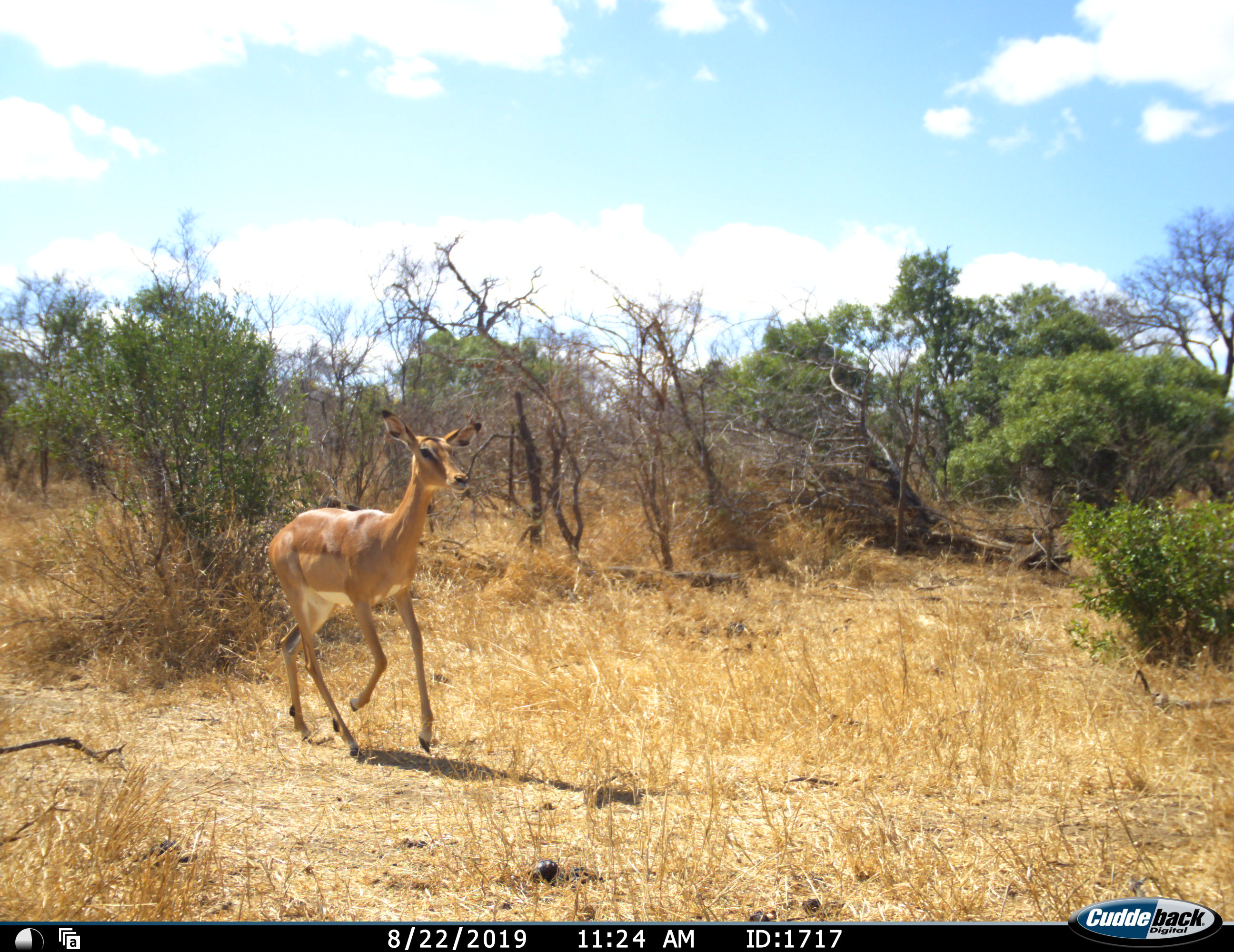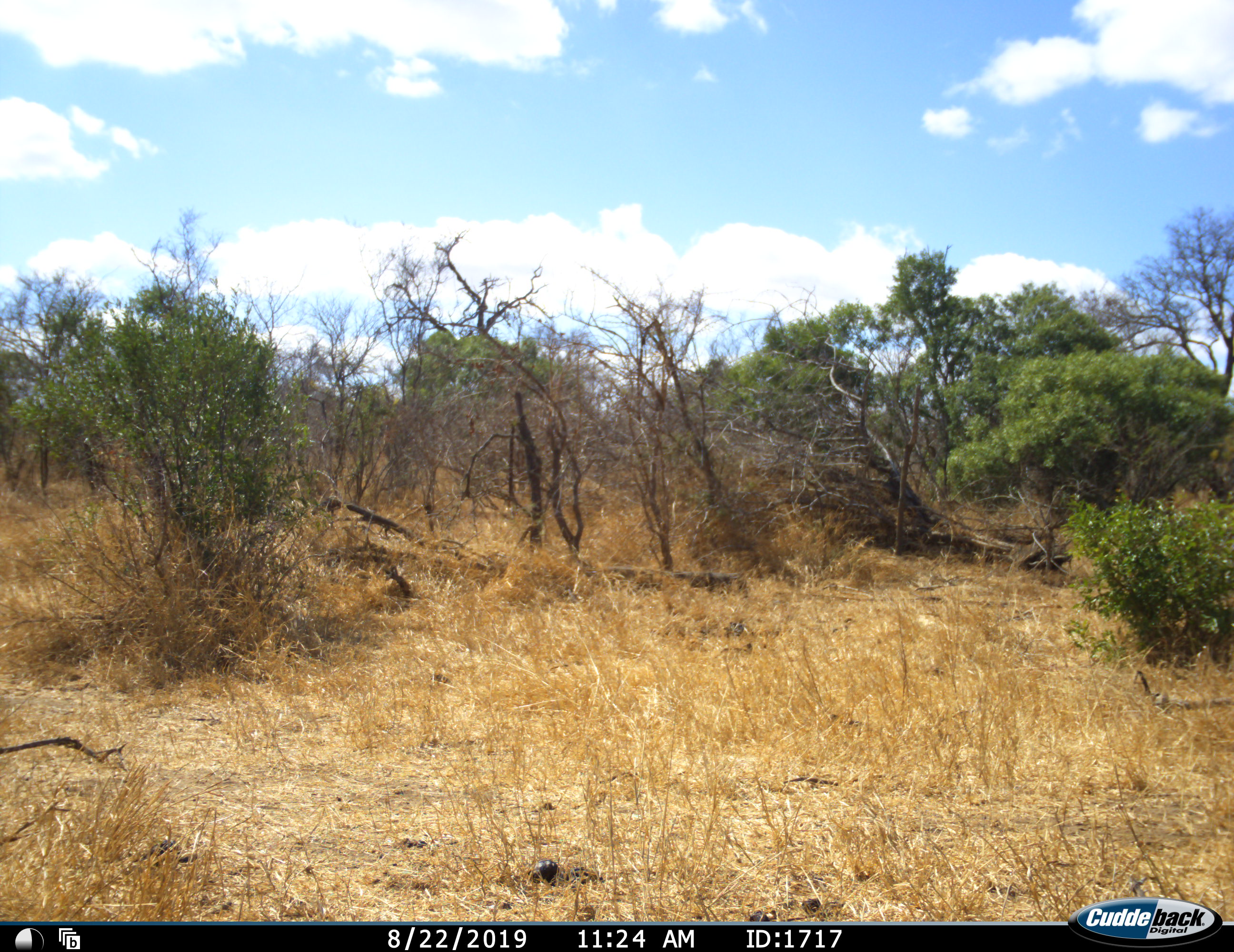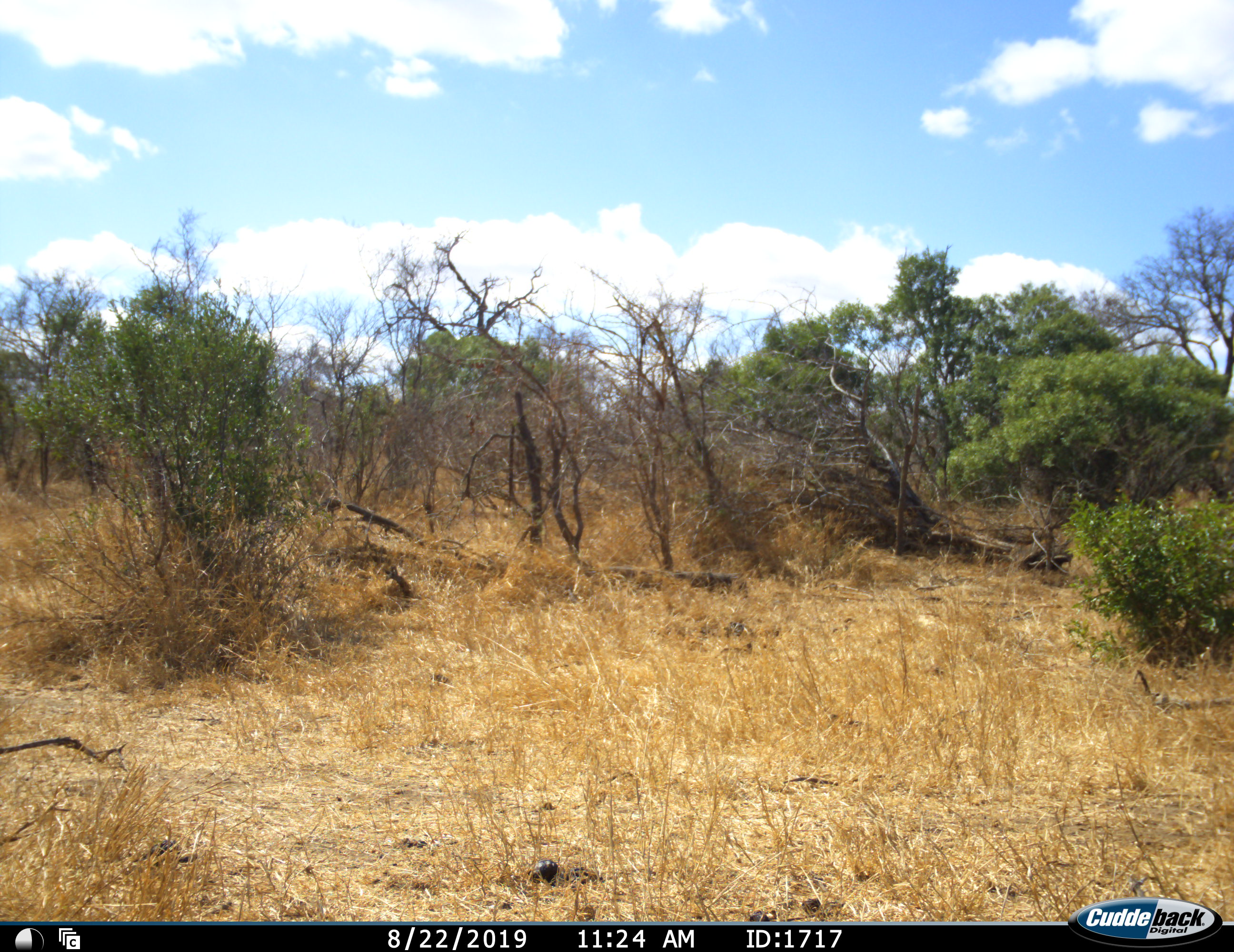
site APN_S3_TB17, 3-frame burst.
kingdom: Animalia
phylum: Chordata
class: Mammalia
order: Artiodactyla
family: Bovidae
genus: Aepyceros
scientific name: Aepyceros melampus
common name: impala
Impala (Aepyceros melampus), count 1. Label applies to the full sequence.